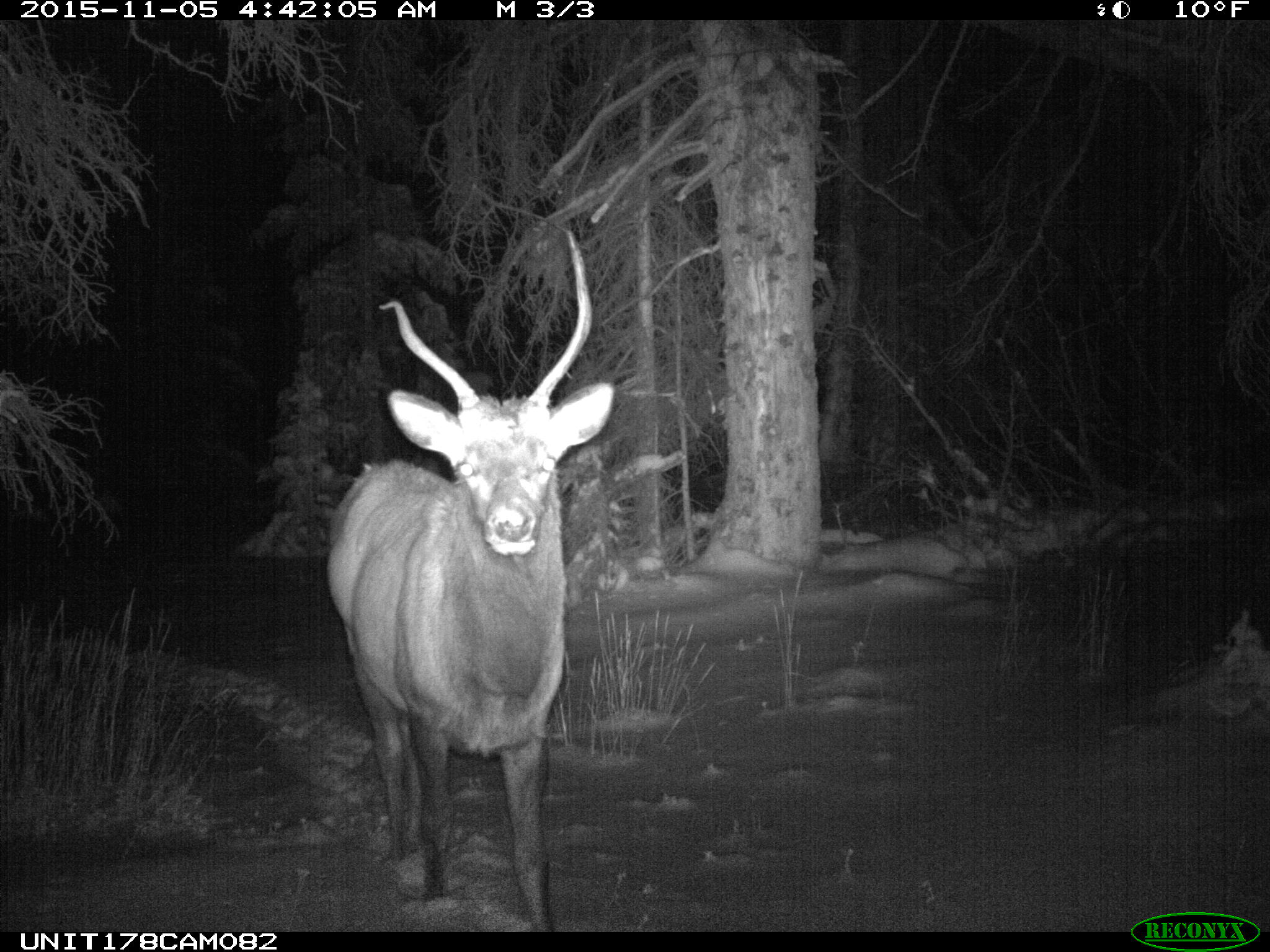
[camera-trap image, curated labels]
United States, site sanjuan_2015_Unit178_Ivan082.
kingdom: Animalia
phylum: Chordata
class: Mammalia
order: Artiodactyla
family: Cervidae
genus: Cervus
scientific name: Cervus elaphus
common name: red deer